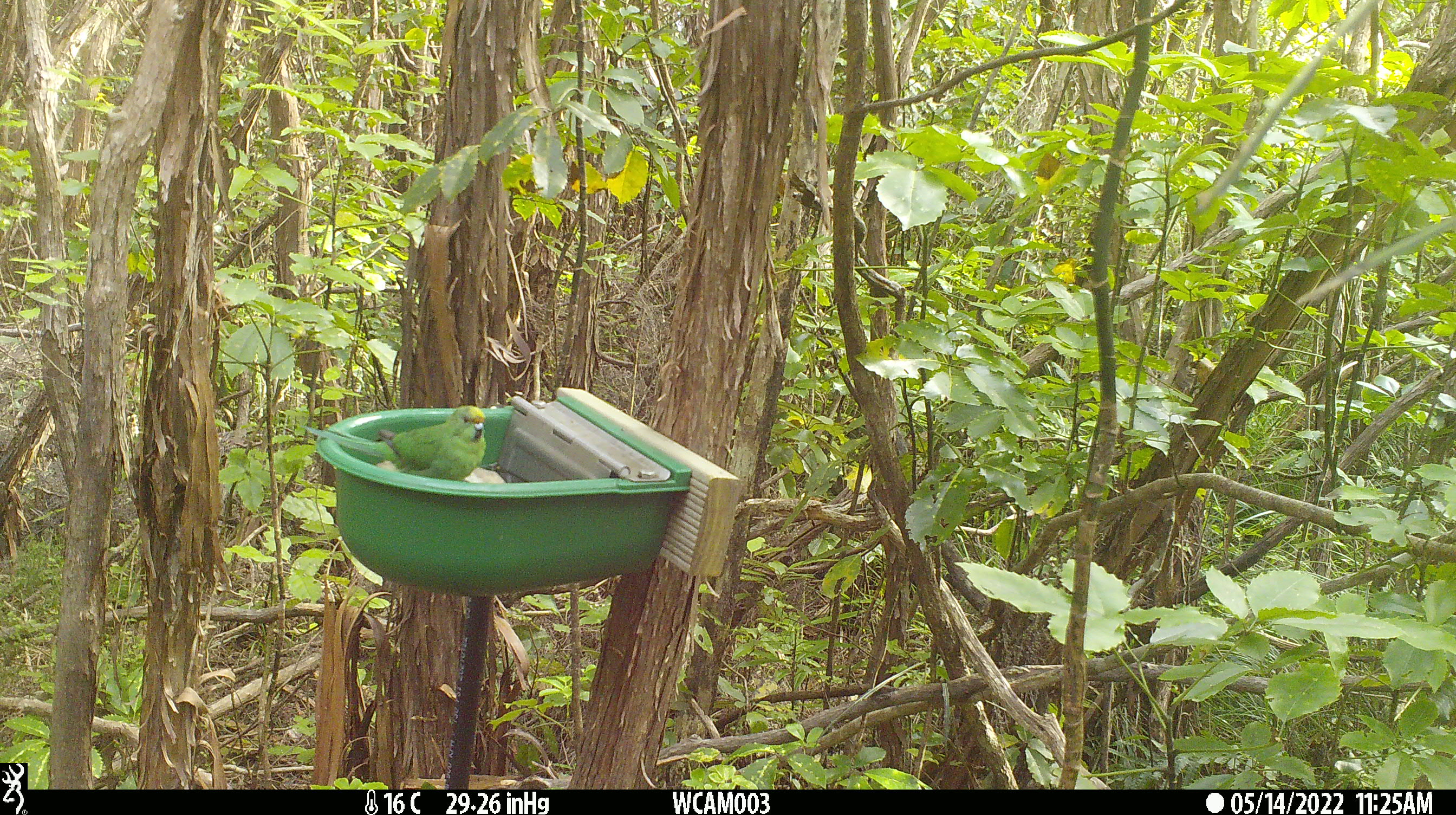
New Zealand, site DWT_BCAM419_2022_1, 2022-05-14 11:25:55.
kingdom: Animalia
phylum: Chordata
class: Aves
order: Psittaciformes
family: Psittaculidae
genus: Cyanoramphus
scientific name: Cyanoramphus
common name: parakeet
Parakeet (Cyanoramphus).